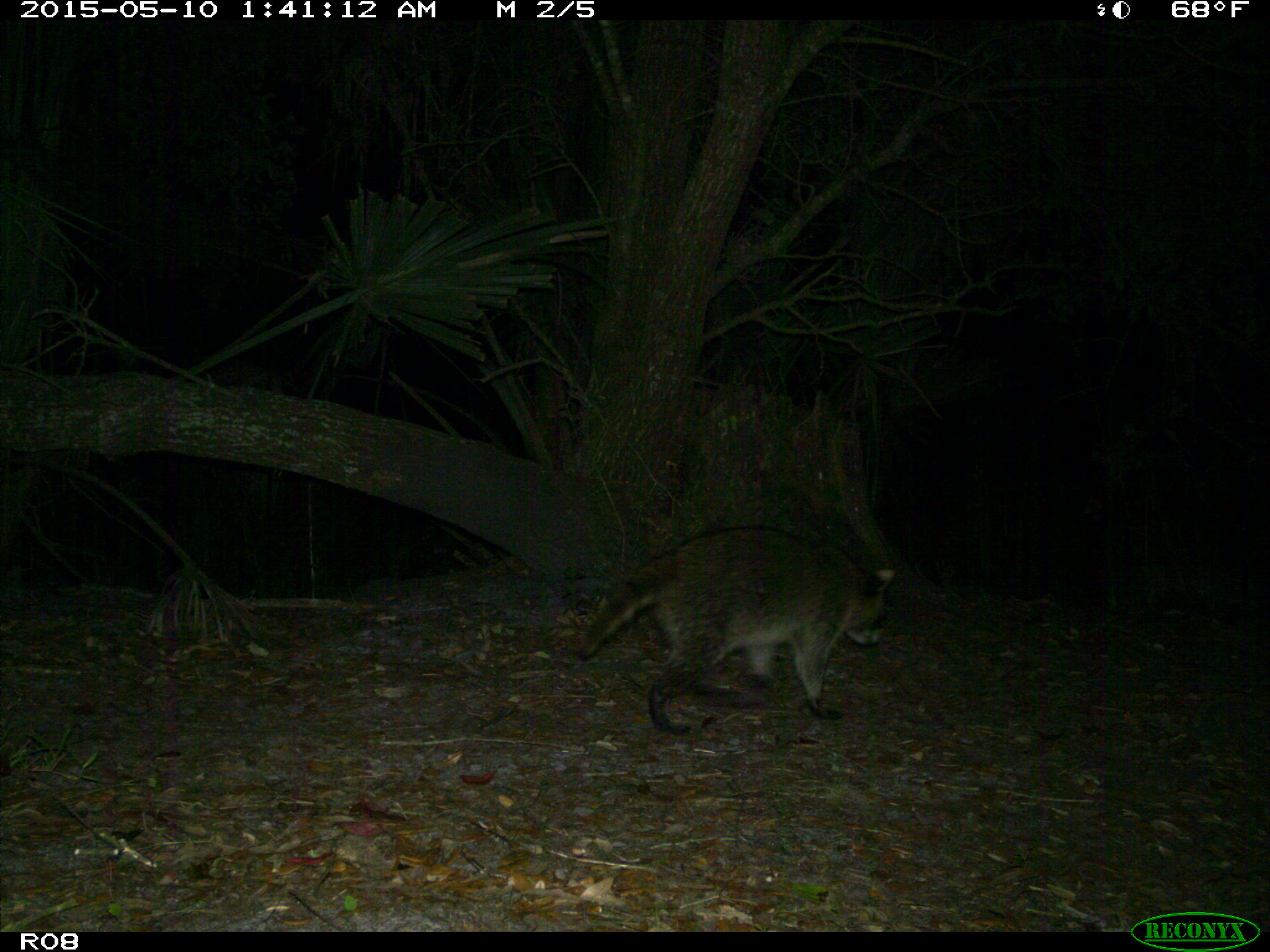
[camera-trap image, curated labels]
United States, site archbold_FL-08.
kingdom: Animalia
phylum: Chordata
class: Mammalia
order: Carnivora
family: Procyonidae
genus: Procyon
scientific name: Procyon lotor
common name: common raccoon